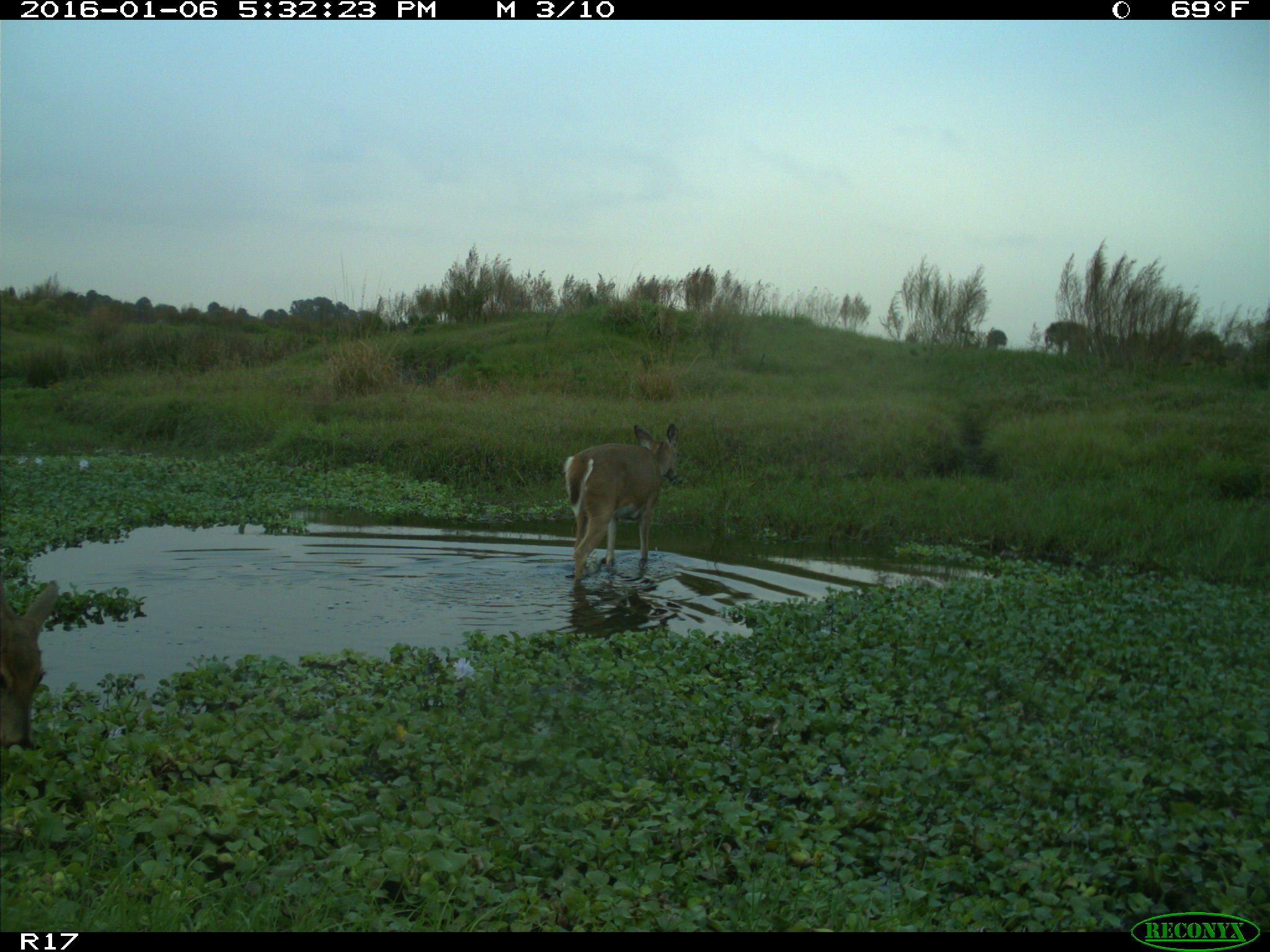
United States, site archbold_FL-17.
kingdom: Animalia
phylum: Chordata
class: Mammalia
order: Artiodactyla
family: Cervidae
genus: Odocoileus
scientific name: Odocoileus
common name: deer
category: unidentified deer